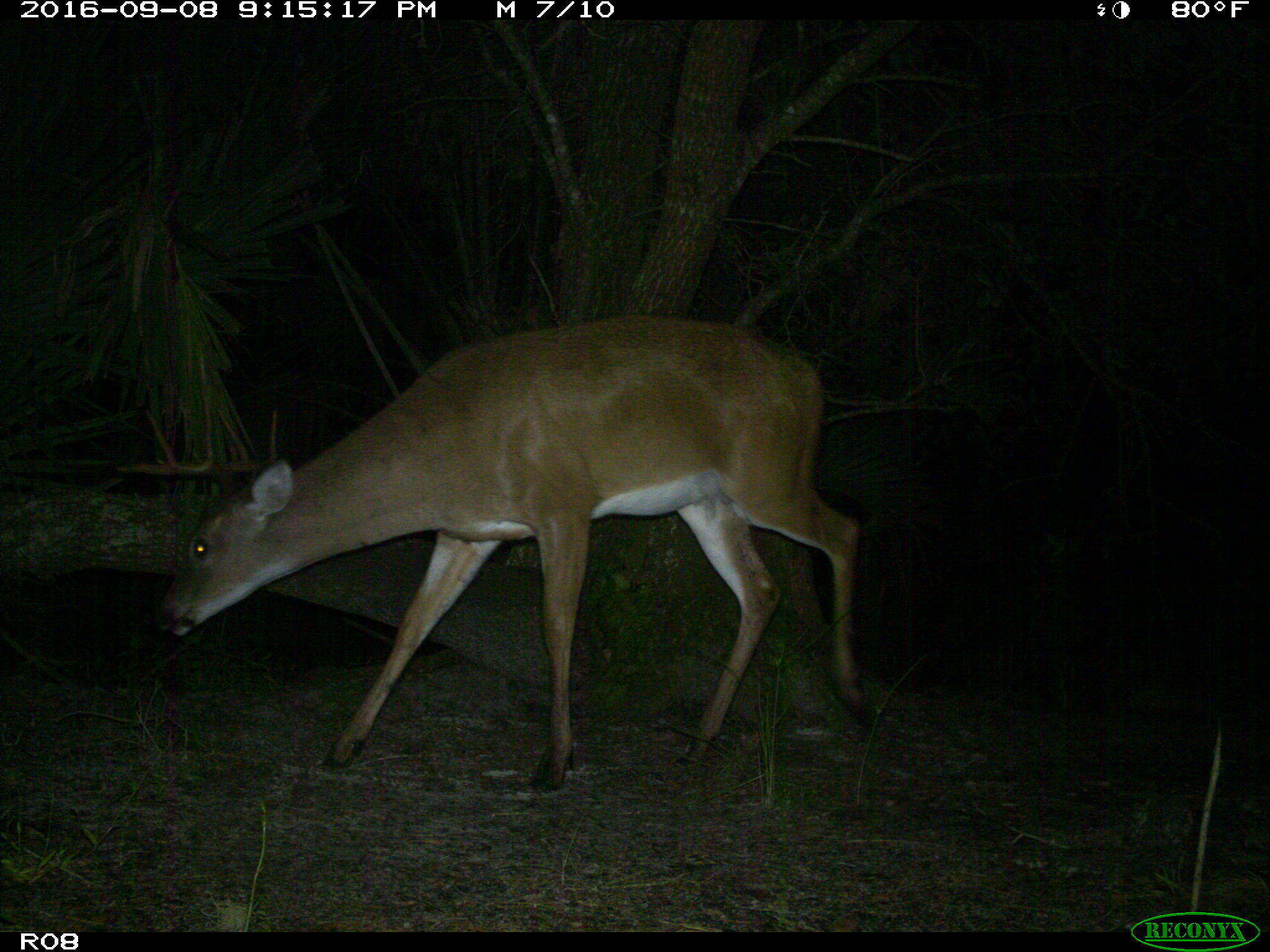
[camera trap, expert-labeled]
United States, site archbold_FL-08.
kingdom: Animalia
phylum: Chordata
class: Mammalia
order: Artiodactyla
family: Cervidae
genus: Odocoileus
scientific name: Odocoileus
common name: deer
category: unidentified deer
Unidentified deer (deer) (Odocoileus).